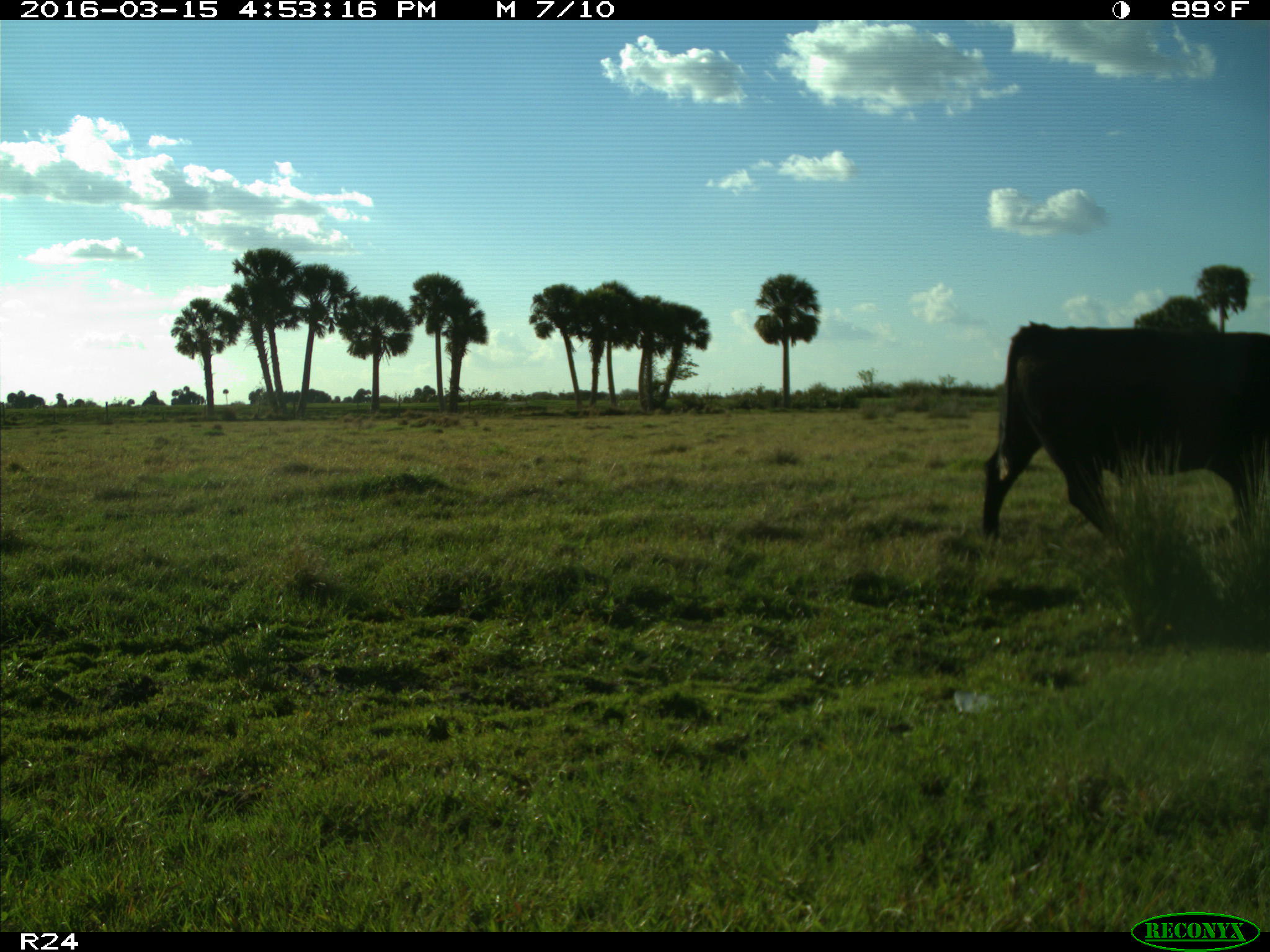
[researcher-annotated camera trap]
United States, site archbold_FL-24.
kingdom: Animalia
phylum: Chordata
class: Mammalia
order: Artiodactyla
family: Bovidae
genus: Bos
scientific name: Bos taurus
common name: domestic cow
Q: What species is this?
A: Bos taurus (domestic cow).